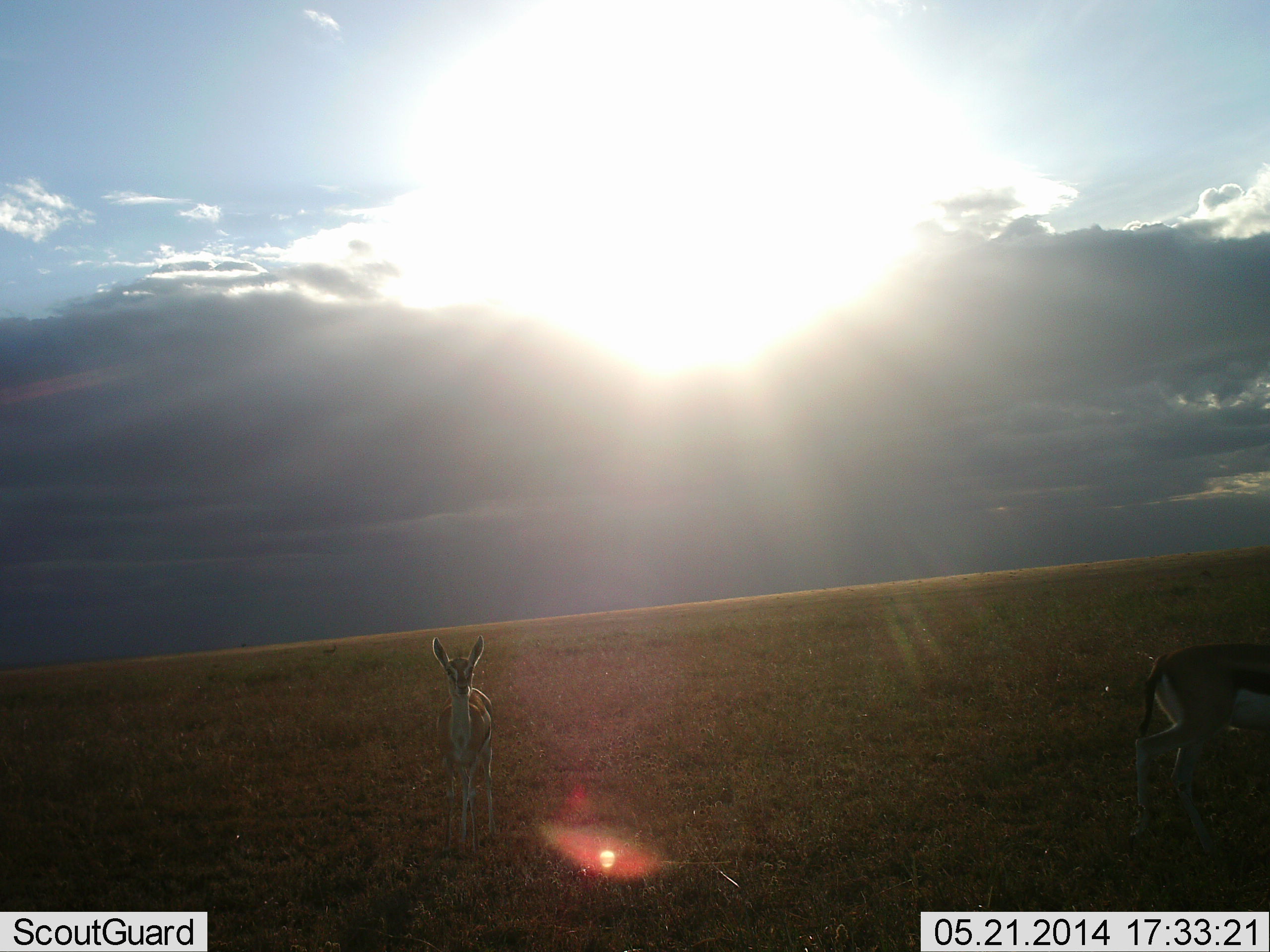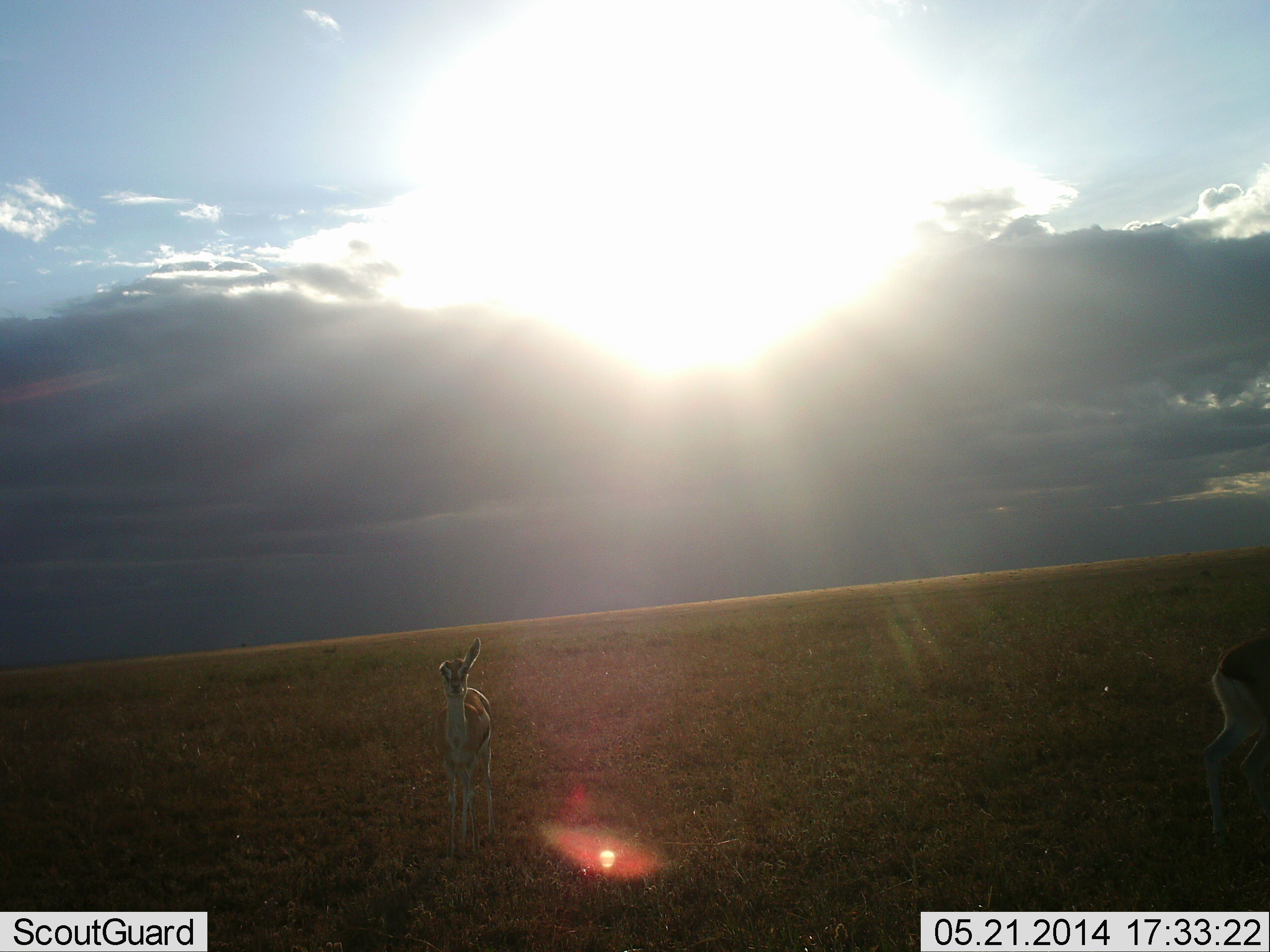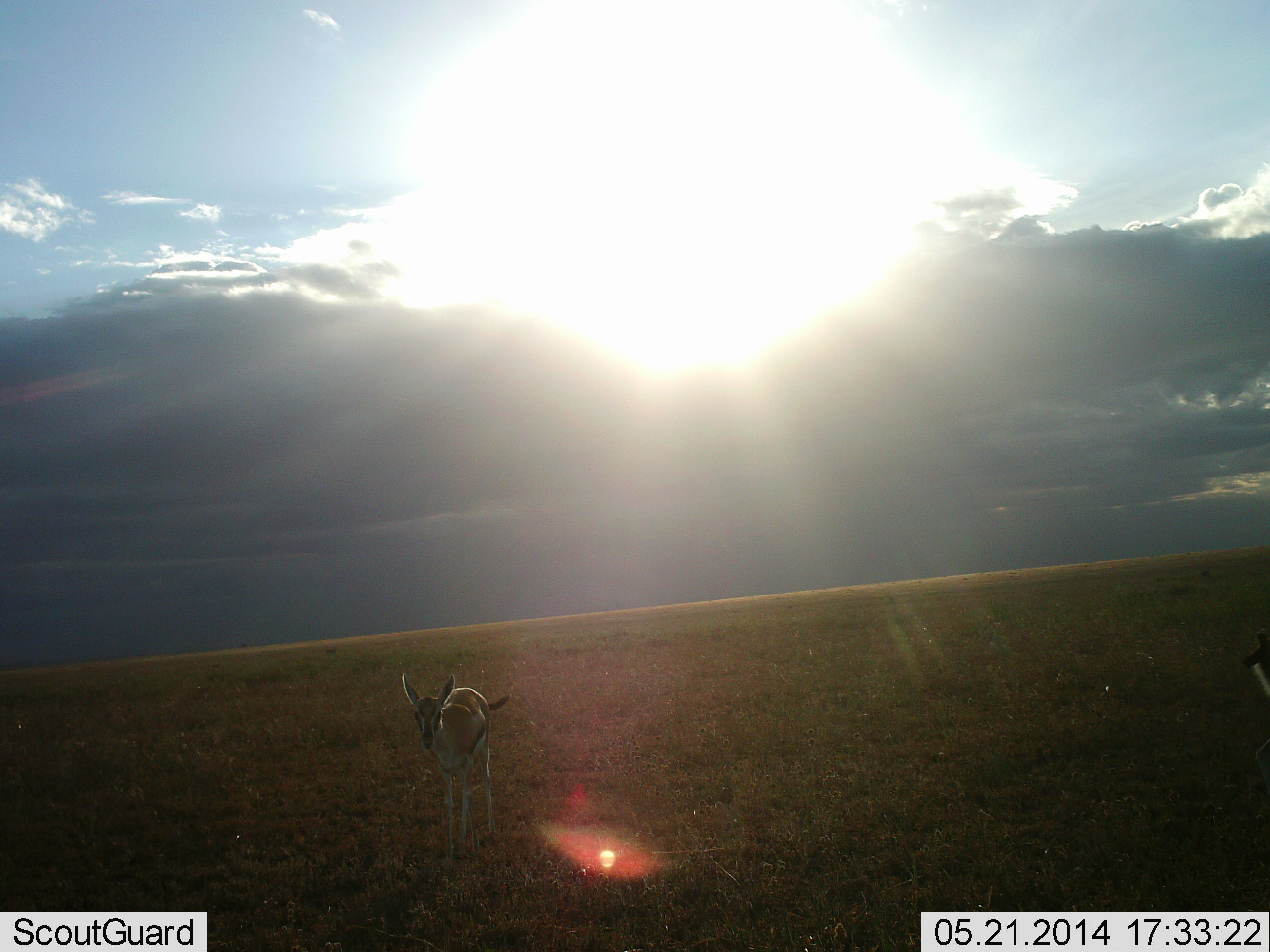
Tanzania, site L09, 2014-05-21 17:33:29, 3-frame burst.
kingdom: Animalia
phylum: Chordata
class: Mammalia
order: Artiodactyla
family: Bovidae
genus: Eudorcas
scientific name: Eudorcas thomsonii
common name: thomson's gazelle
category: gazellethomsons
Gazellethomsons (thomson's gazelle) (Eudorcas thomsonii), count 2. Behavior (volunteer vote fractions): standing 80%, resting 0%, moving 70%, interacting 0%. Young present (vote fraction): 10%. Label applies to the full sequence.